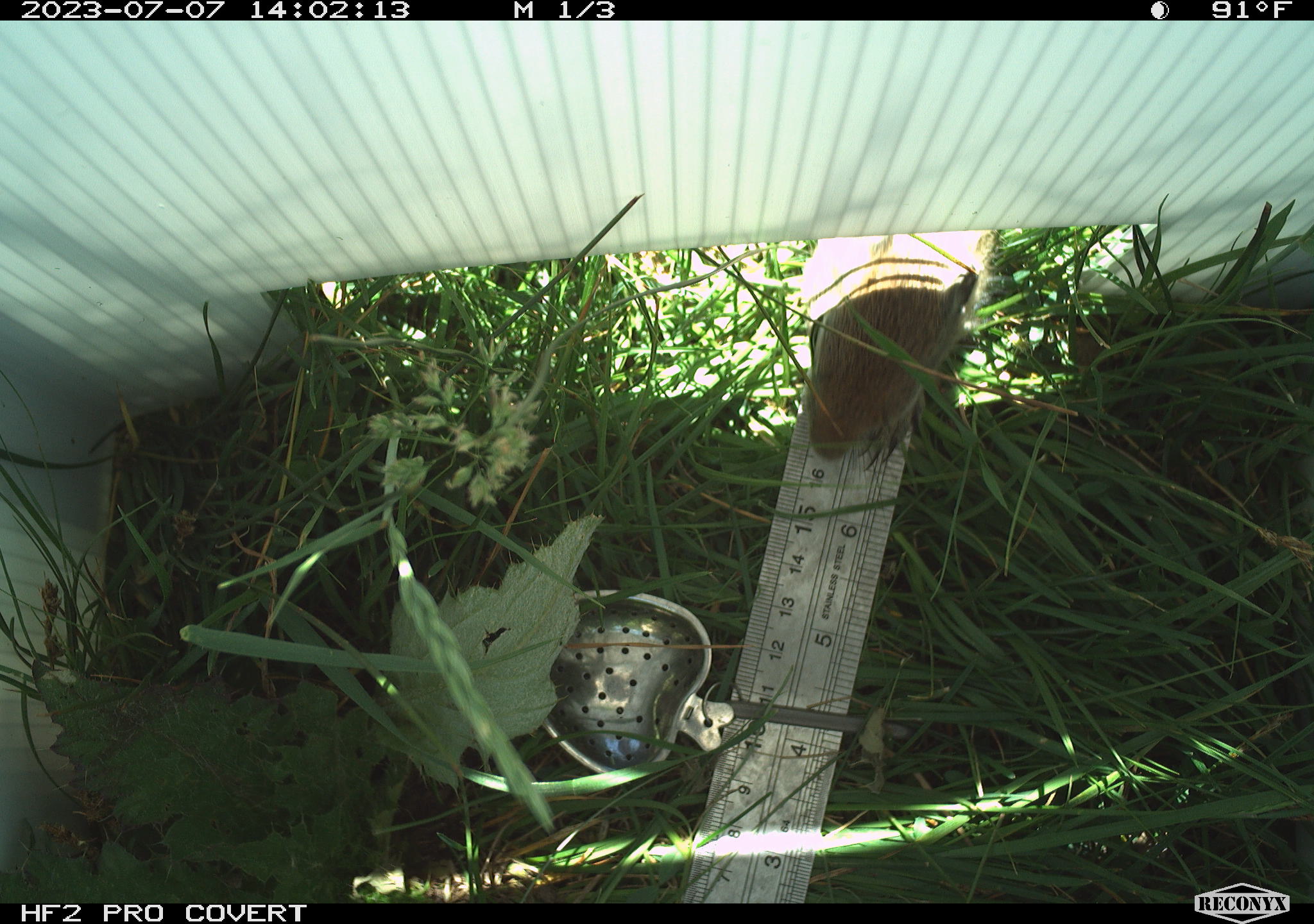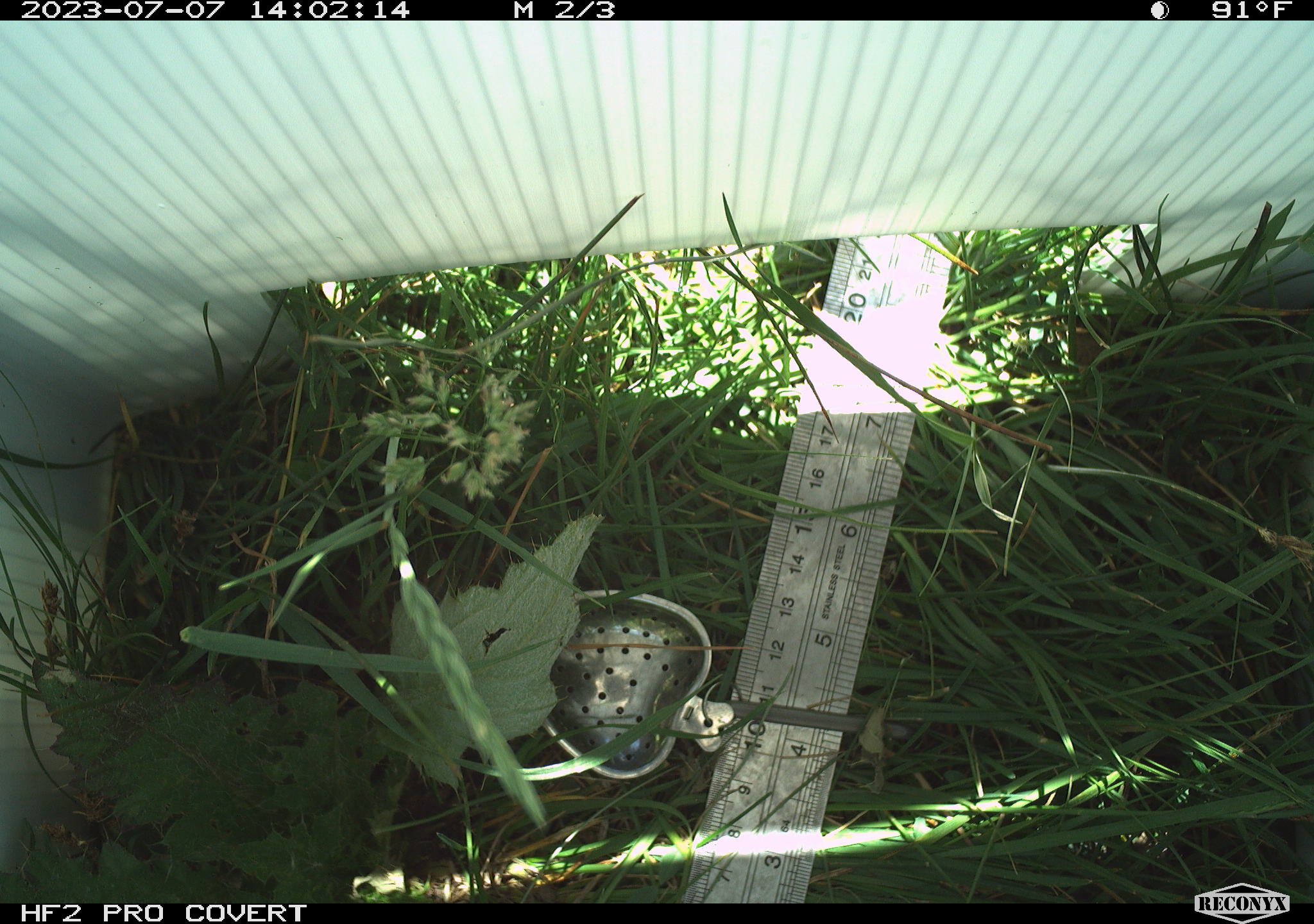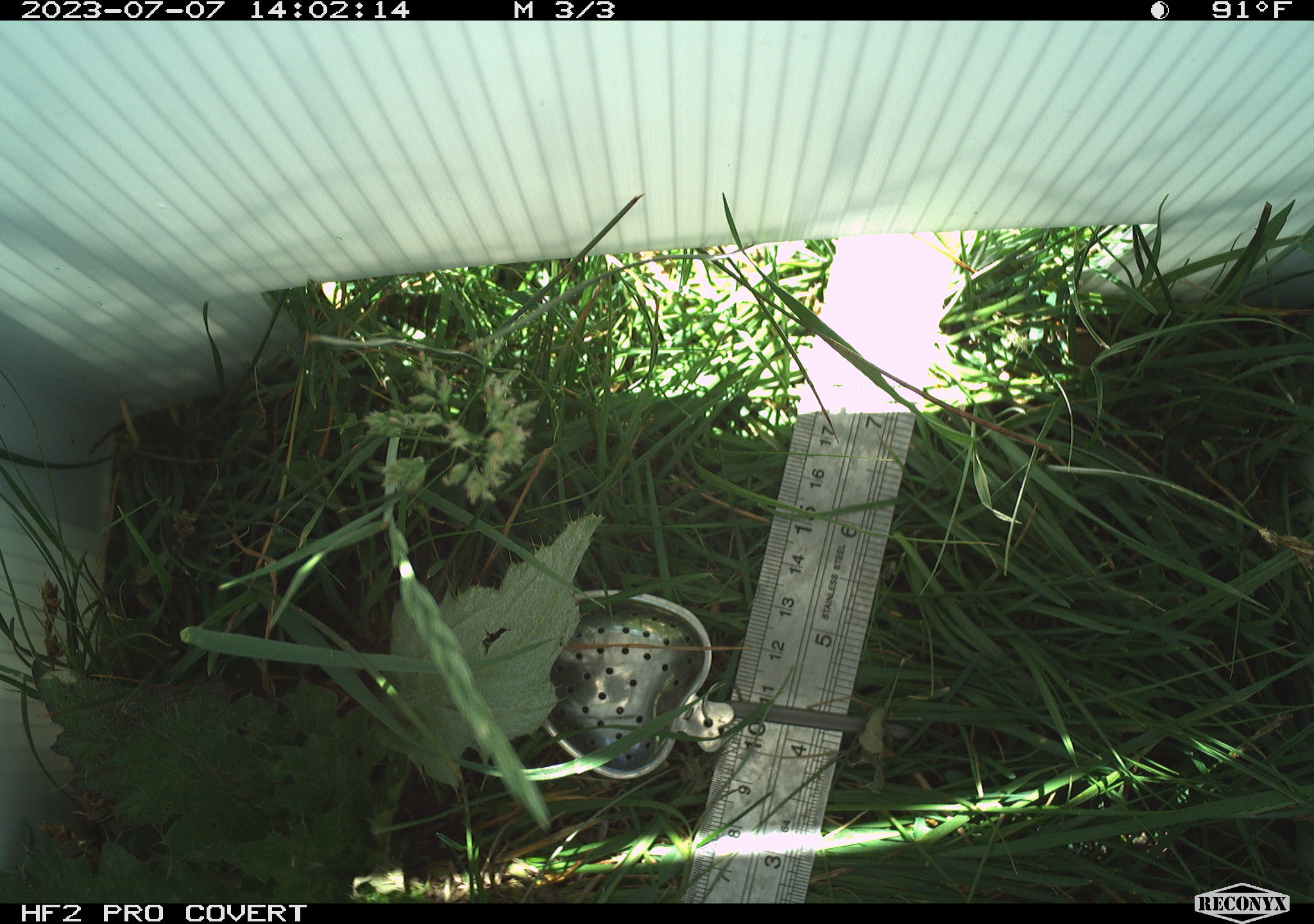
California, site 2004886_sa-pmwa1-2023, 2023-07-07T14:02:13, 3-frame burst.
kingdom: Animalia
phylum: Chordata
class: Mammalia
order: Rodentia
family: Sciuridae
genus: Urocitellus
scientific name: Urocitellus beldingi beldingi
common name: belding's ground squirrel